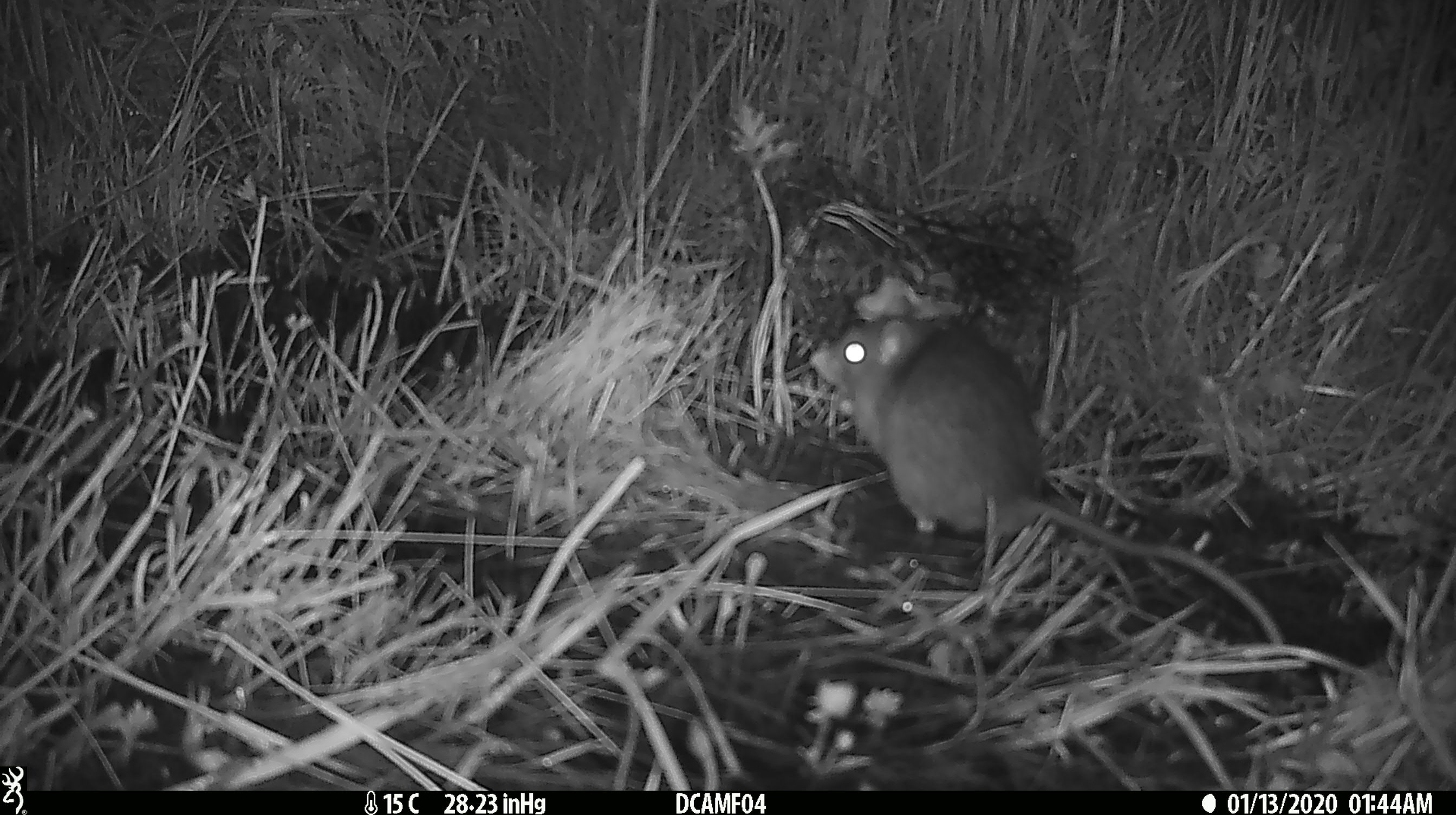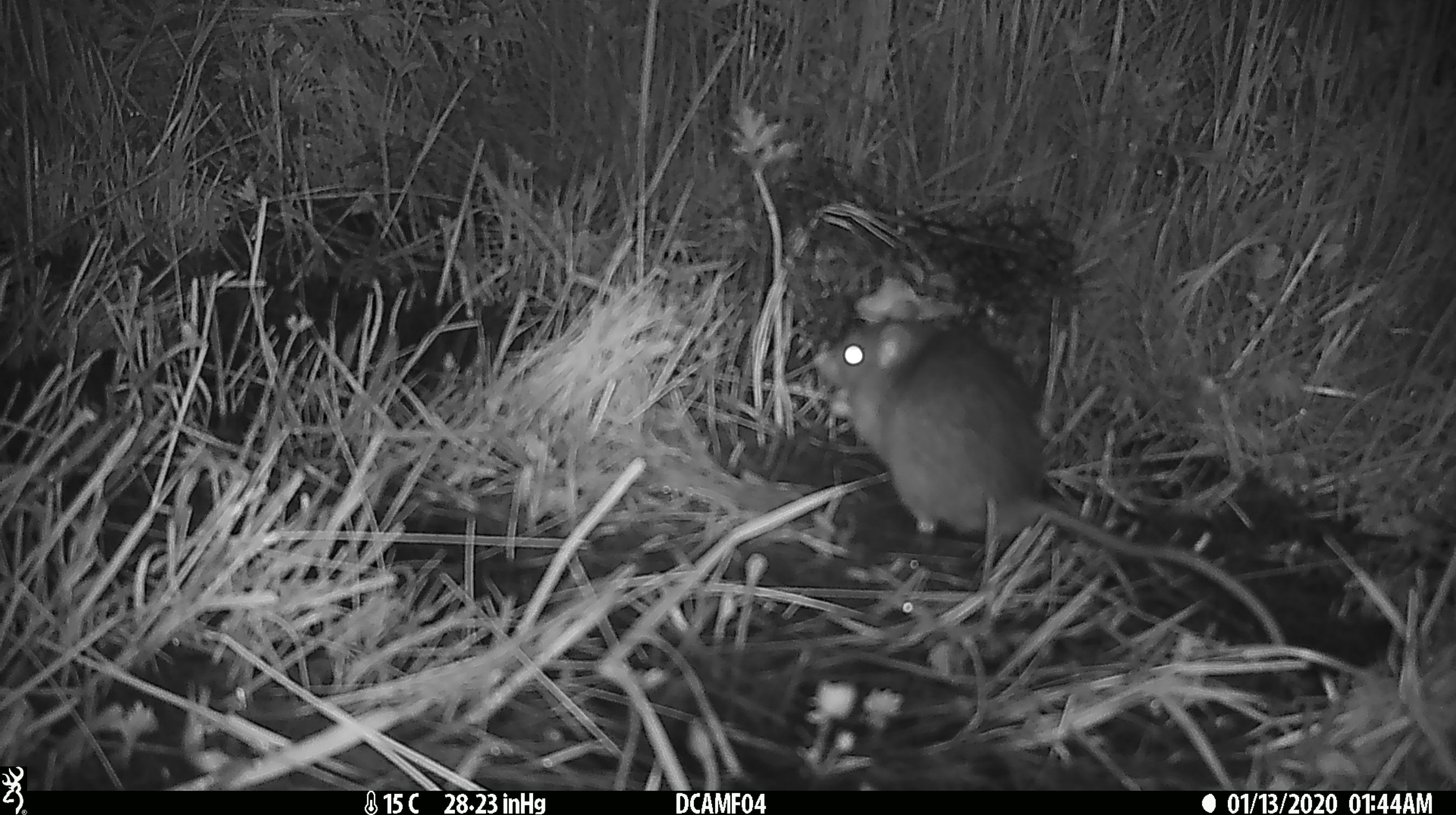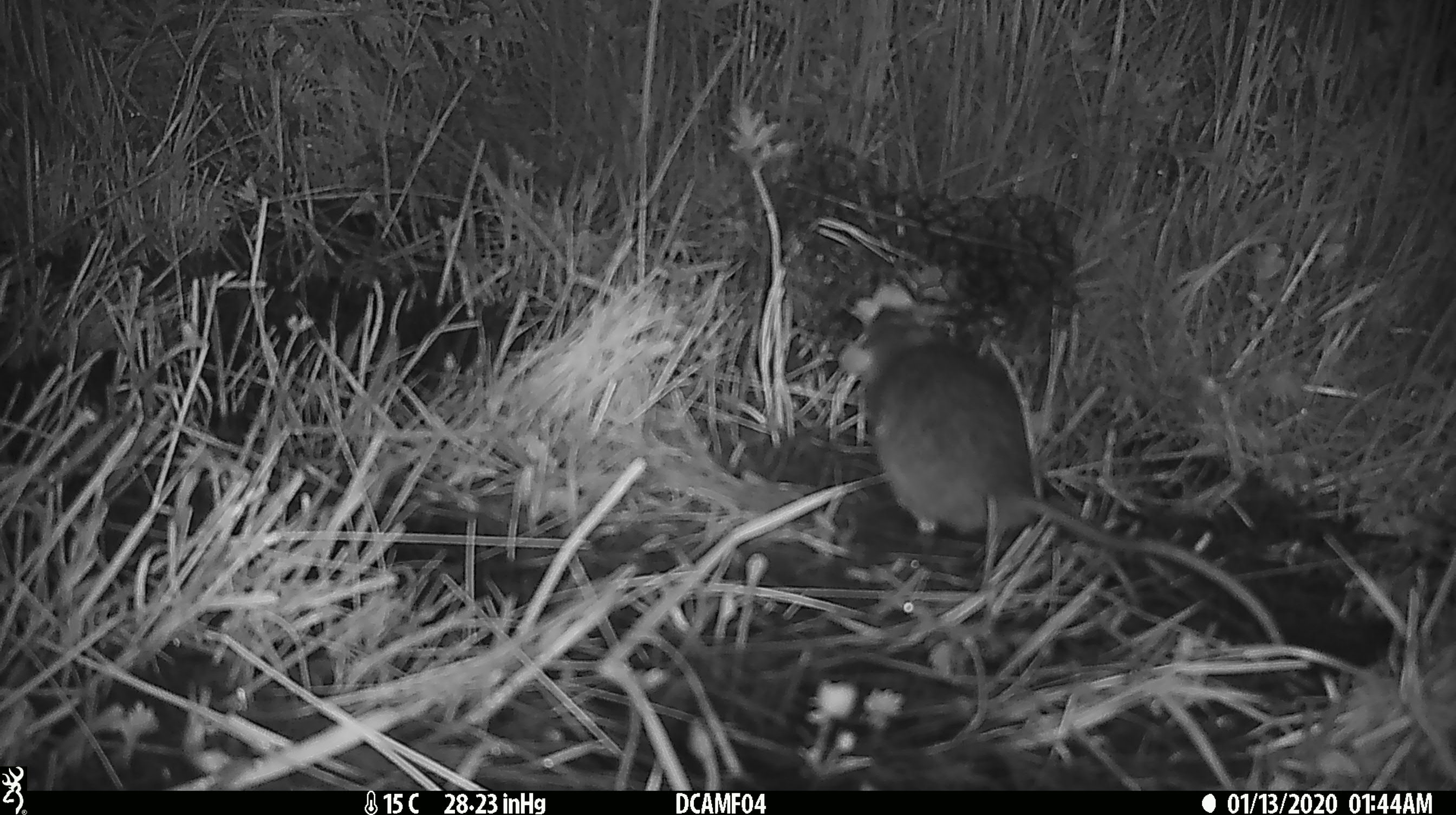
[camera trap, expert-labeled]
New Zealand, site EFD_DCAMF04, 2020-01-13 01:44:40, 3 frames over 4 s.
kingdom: Animalia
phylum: Chordata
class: Mammalia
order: Rodentia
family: Muridae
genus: Rattus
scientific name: Rattus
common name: rat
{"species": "rat (Rattus)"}